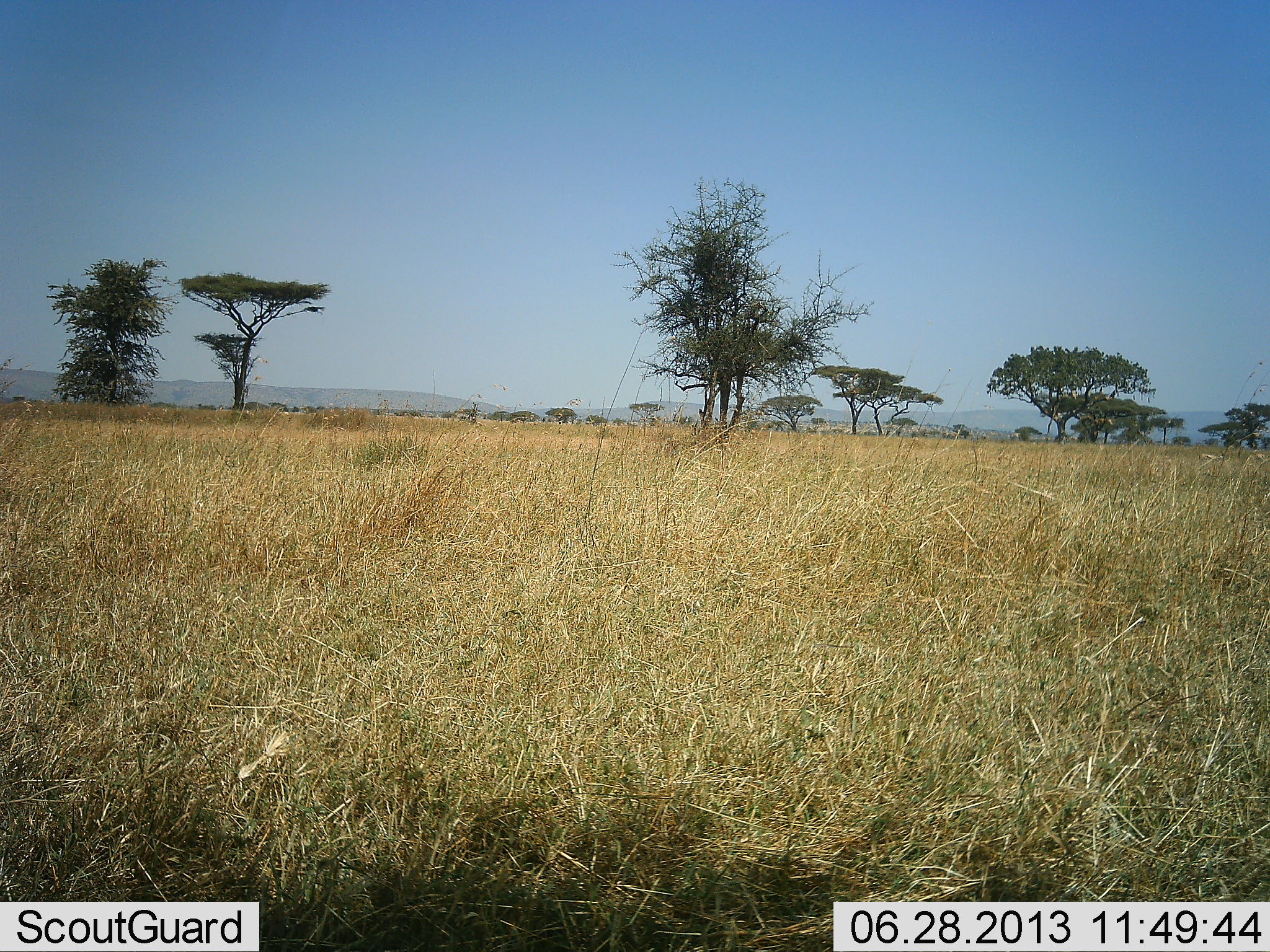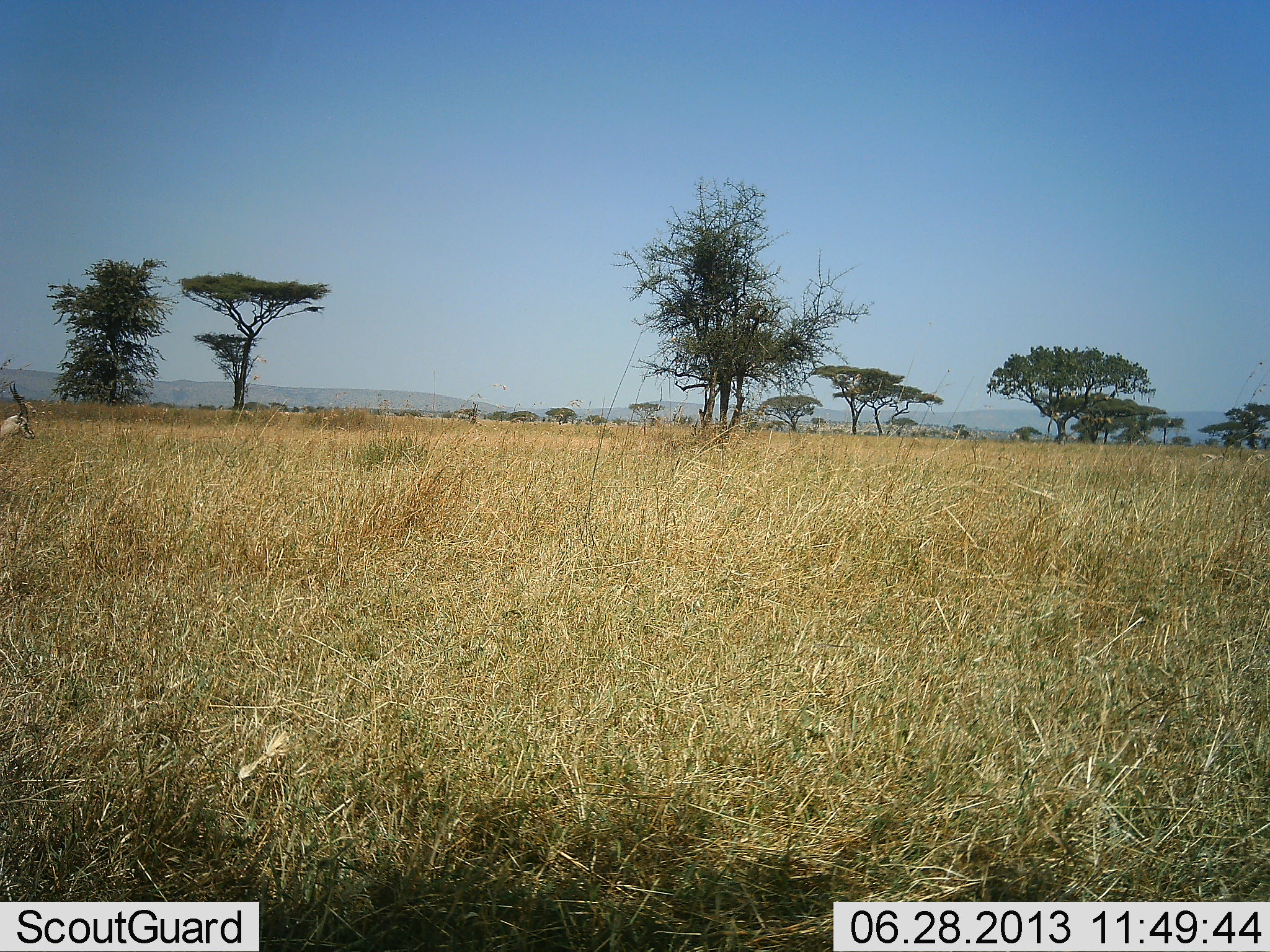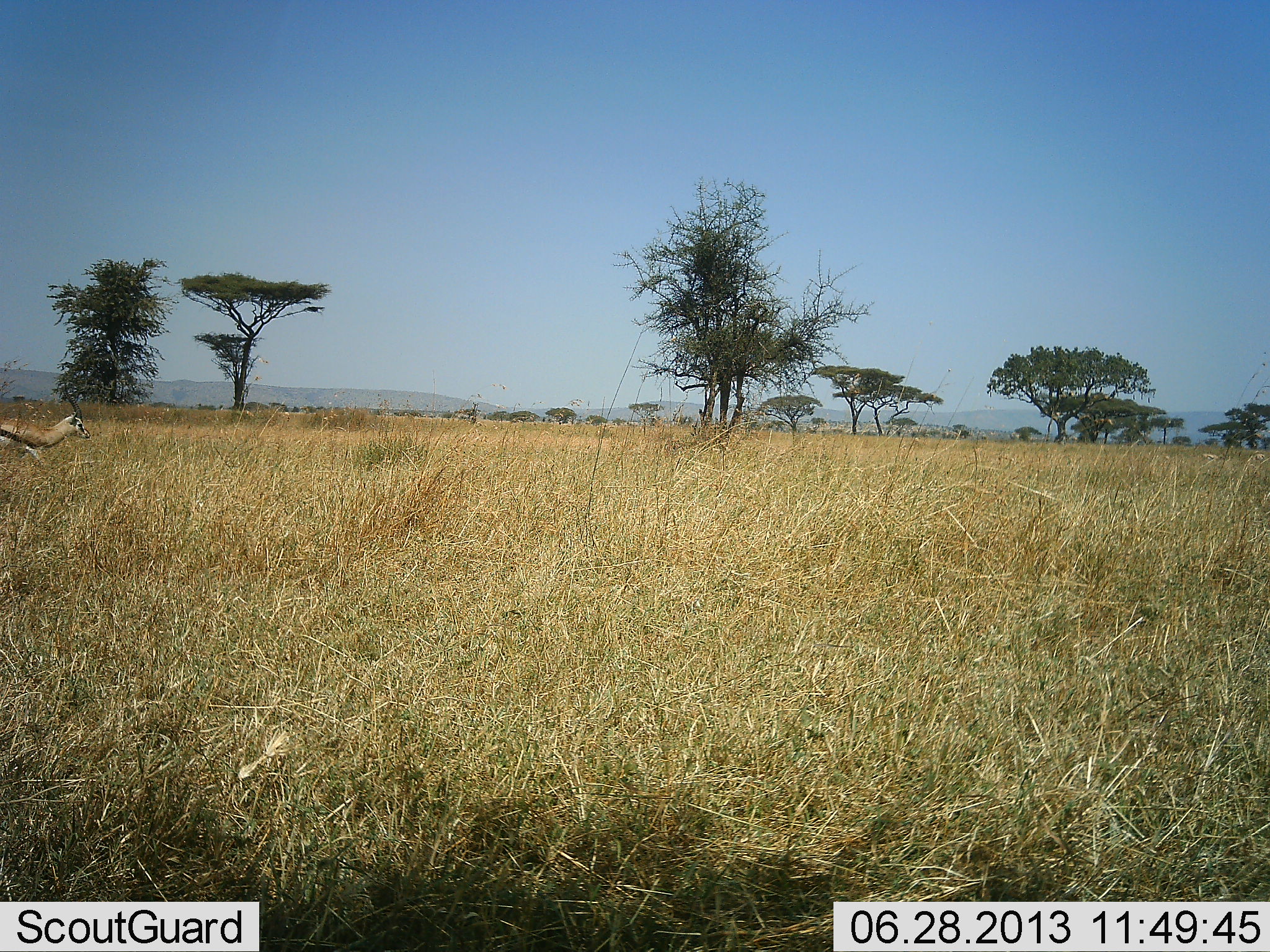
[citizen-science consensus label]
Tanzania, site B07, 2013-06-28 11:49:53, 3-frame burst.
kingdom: Animalia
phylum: Chordata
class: Mammalia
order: Artiodactyla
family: Bovidae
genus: Eudorcas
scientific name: Eudorcas thomsonii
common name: thomson's gazelle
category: gazellethomsons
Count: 1.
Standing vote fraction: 0%.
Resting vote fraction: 0%.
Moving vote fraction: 100%.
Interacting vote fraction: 0%.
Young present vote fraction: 0%.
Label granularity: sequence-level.